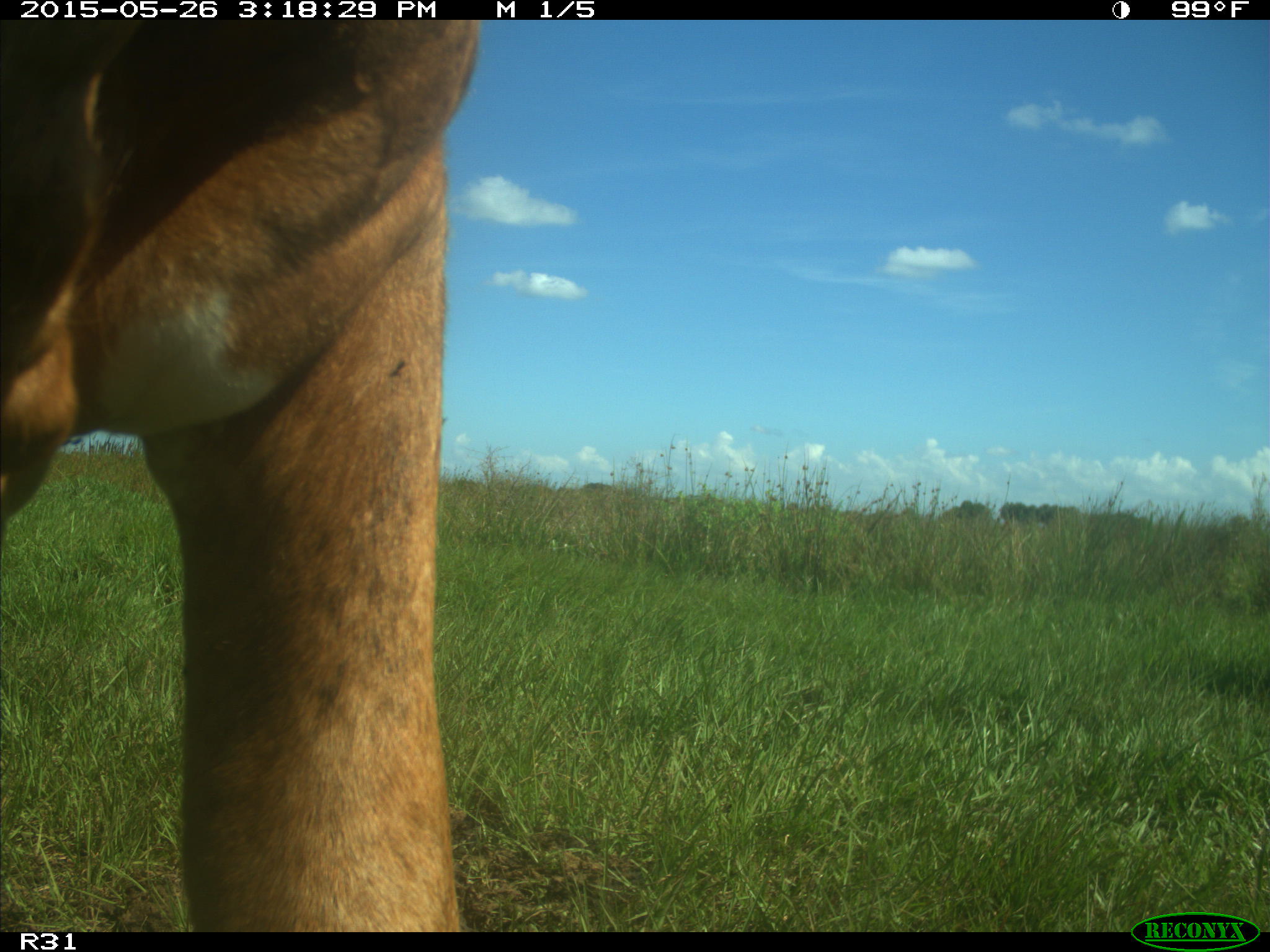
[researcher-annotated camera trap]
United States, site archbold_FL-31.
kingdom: Animalia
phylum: Chordata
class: Mammalia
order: Artiodactyla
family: Bovidae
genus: Bos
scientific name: Bos taurus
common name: domestic cow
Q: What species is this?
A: Bos taurus (domestic cow).